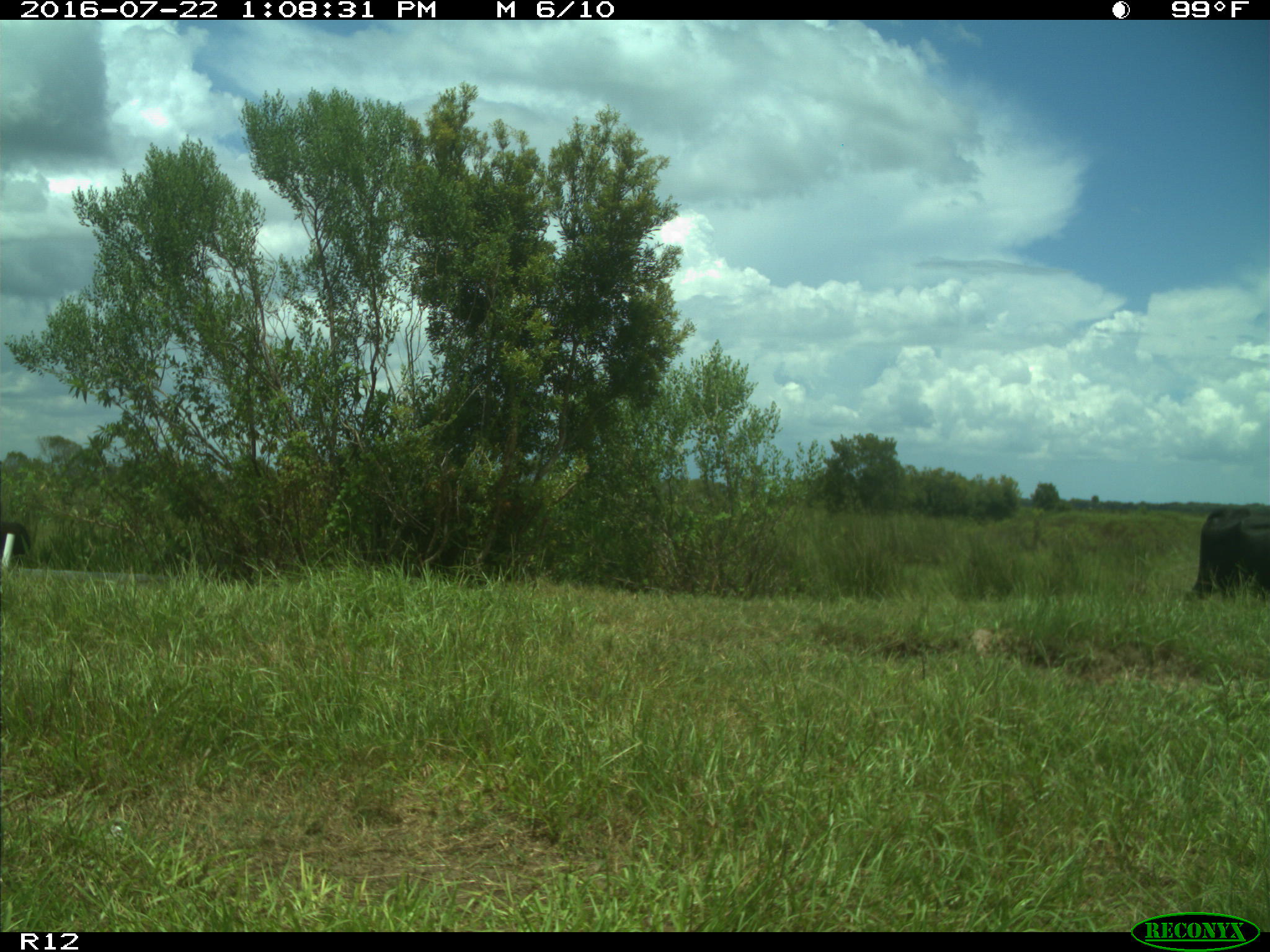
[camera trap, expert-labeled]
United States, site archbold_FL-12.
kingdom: Animalia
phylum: Chordata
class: Mammalia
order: Artiodactyla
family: Bovidae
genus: Bos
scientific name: Bos taurus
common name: domestic cow